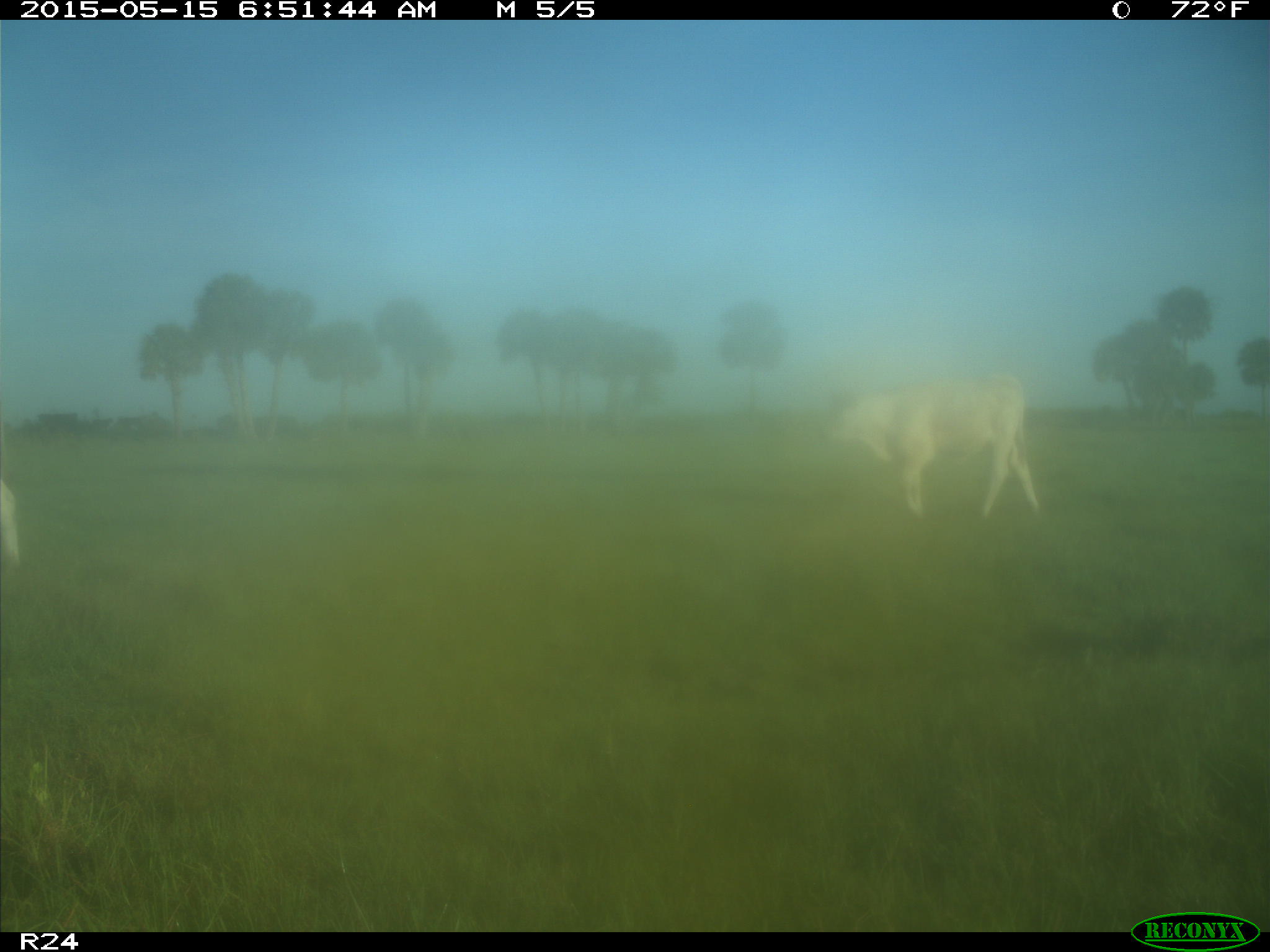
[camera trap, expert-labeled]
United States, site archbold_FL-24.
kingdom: Animalia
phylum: Chordata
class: Mammalia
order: Carnivora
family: Felidae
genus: Lynx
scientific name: Lynx rufus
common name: bobcat